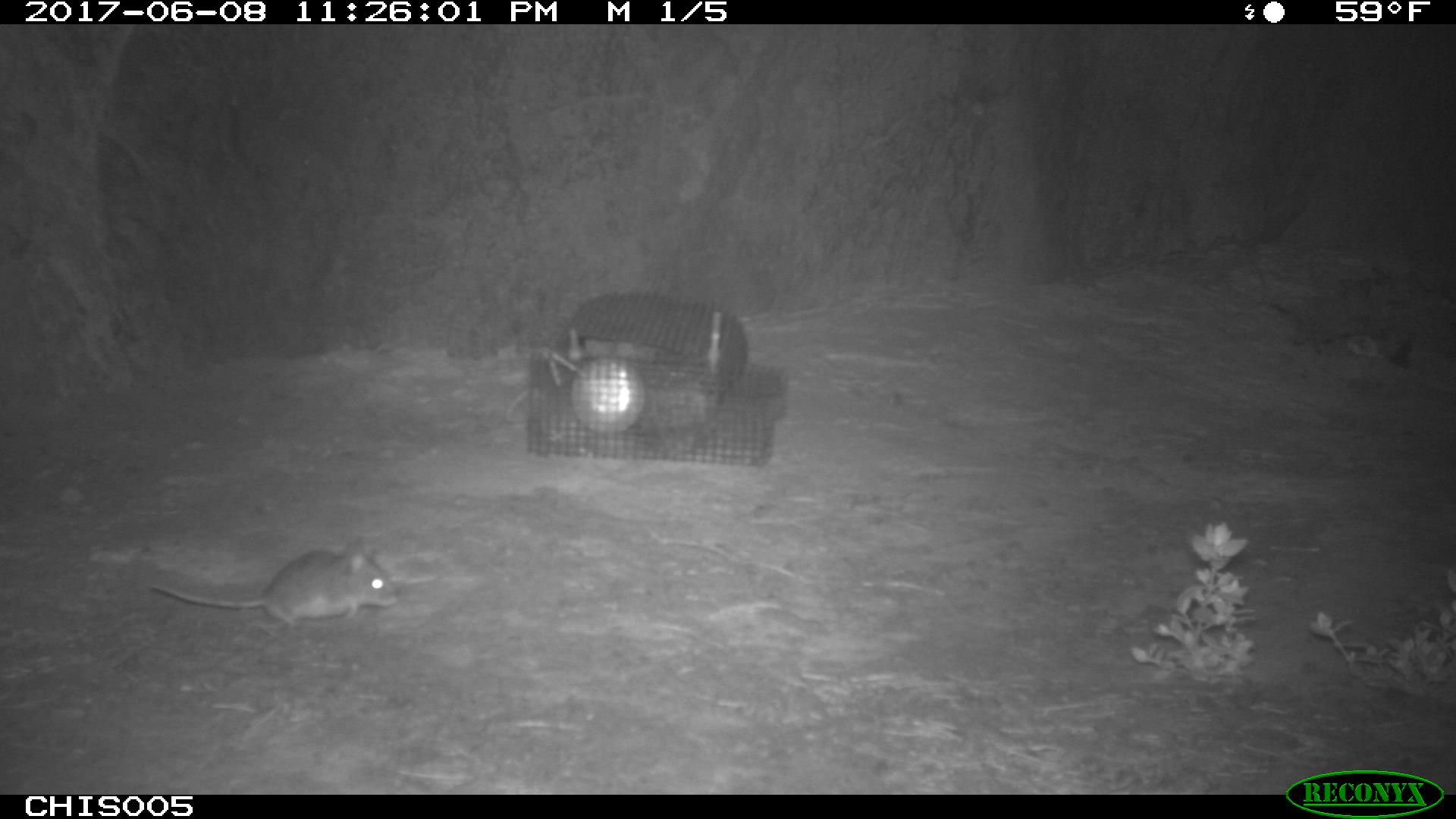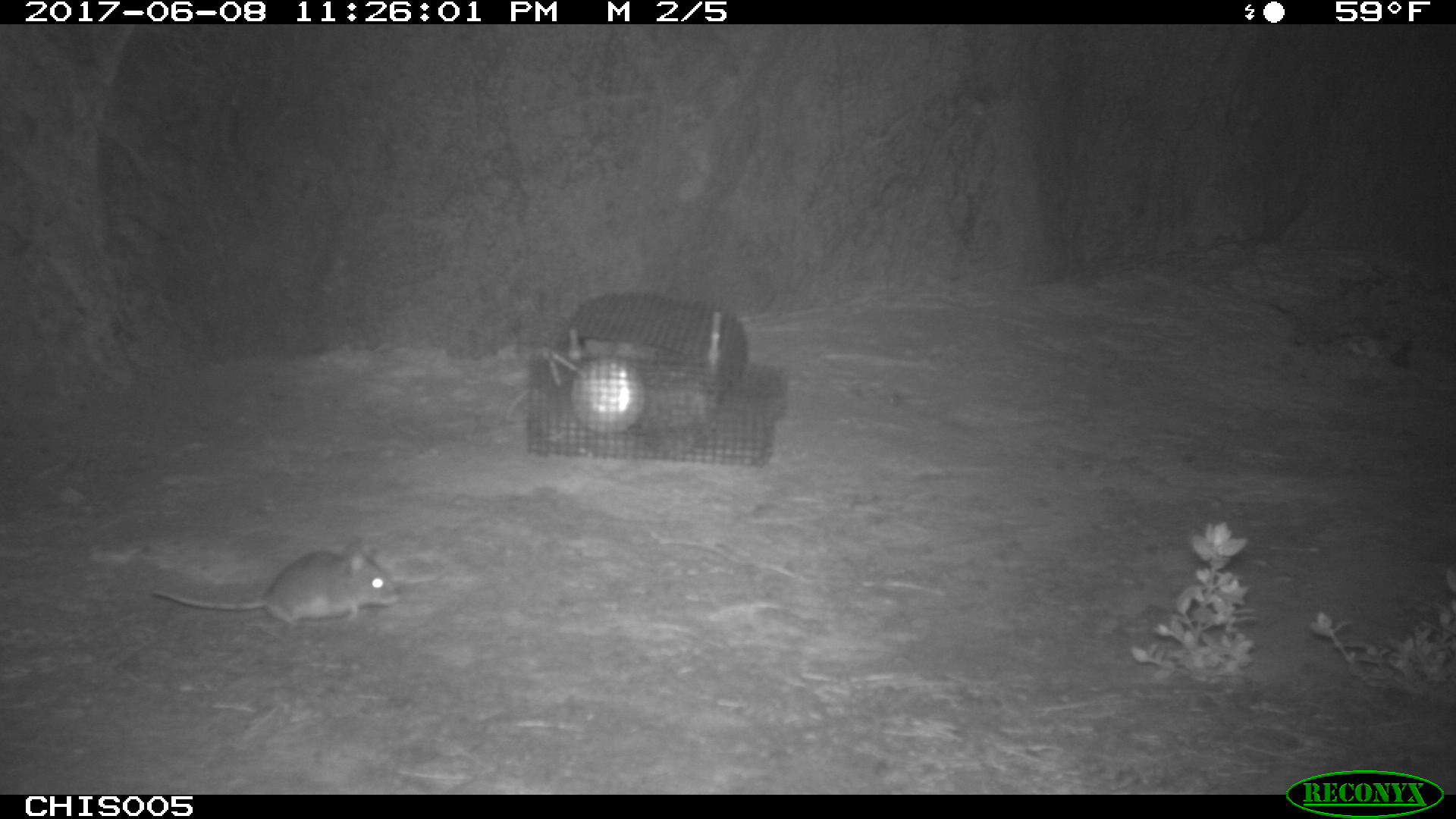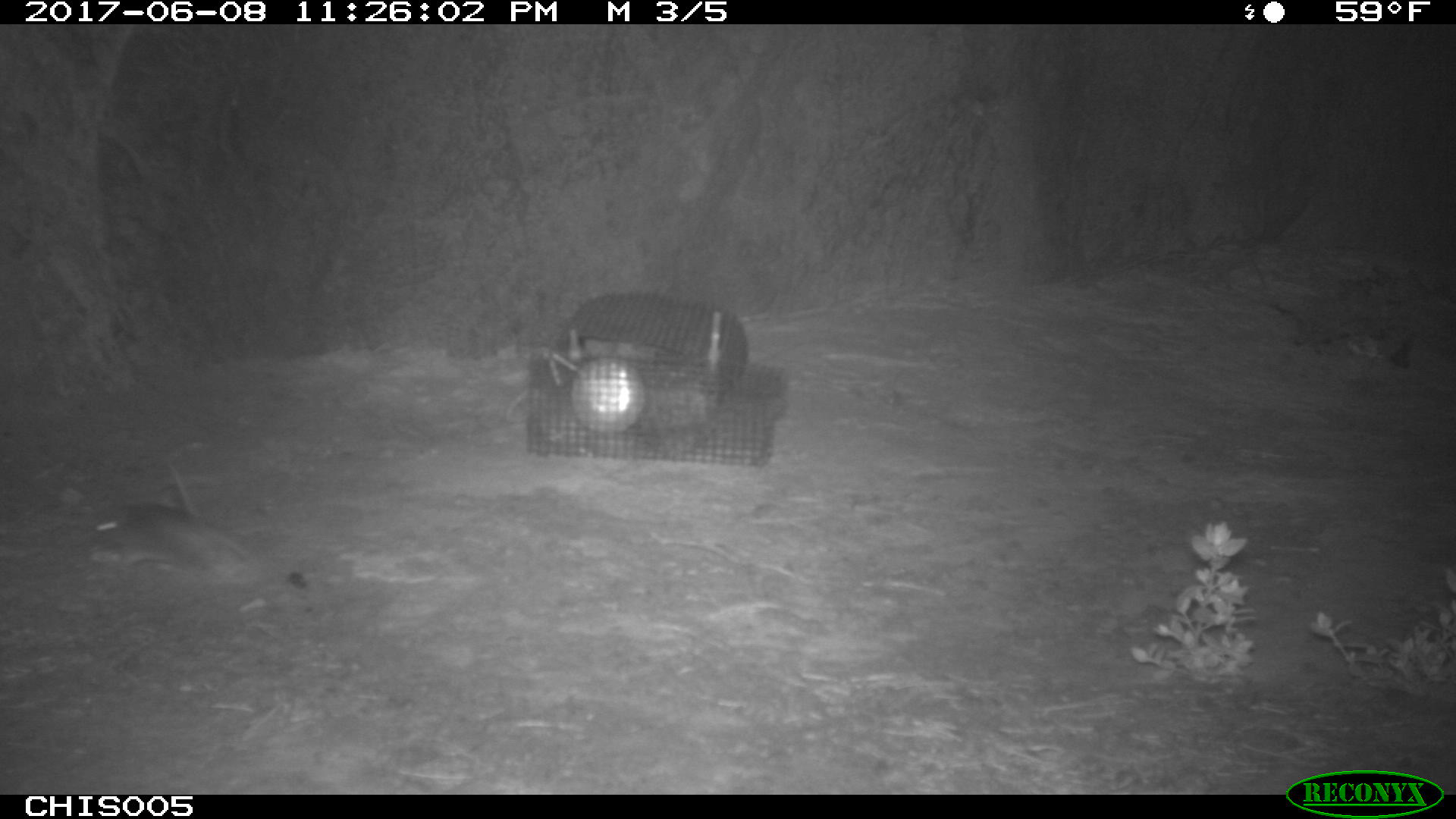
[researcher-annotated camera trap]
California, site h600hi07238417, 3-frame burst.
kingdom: Animalia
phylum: Chordata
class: Mammalia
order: Rodentia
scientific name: Rodentia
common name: rodent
Rodent (Rodentia).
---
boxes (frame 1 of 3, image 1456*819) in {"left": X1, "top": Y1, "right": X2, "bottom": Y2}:
rodent: {"left": 148, "top": 544, "right": 398, "bottom": 627}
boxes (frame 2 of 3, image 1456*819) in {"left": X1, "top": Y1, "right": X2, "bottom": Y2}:
rodent: {"left": 151, "top": 545, "right": 400, "bottom": 632}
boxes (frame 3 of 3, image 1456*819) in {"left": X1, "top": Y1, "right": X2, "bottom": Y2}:
rodent: {"left": 86, "top": 506, "right": 268, "bottom": 568}